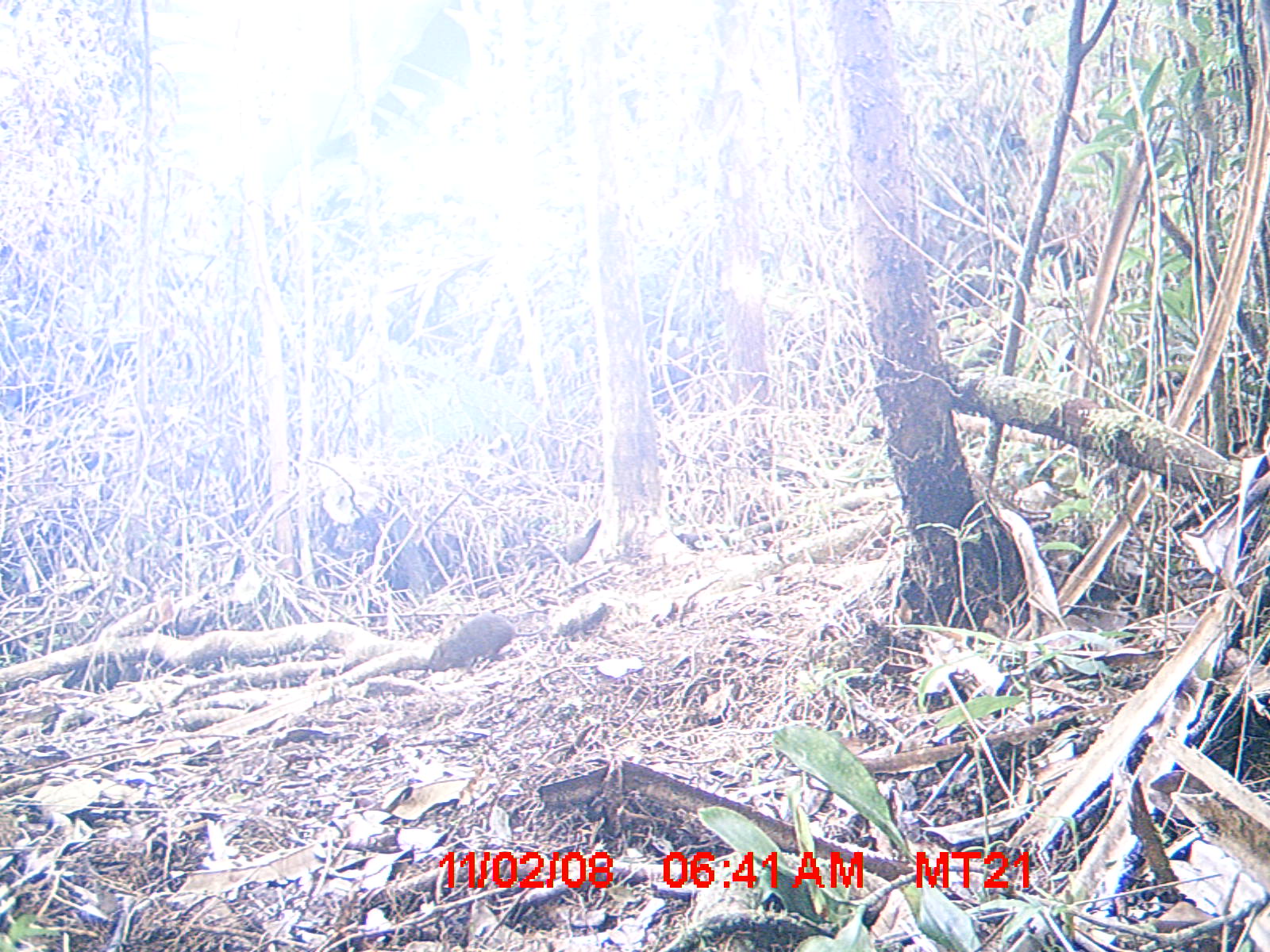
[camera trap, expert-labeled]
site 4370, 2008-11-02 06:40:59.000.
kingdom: Animalia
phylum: Chordata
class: Mammalia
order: Rodentia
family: Nesomyidae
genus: Nesomys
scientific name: Nesomys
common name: nesomys rodents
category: nesomys sp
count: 1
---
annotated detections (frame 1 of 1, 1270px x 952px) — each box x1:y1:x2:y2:
nesomys sp: 425:612:548:672